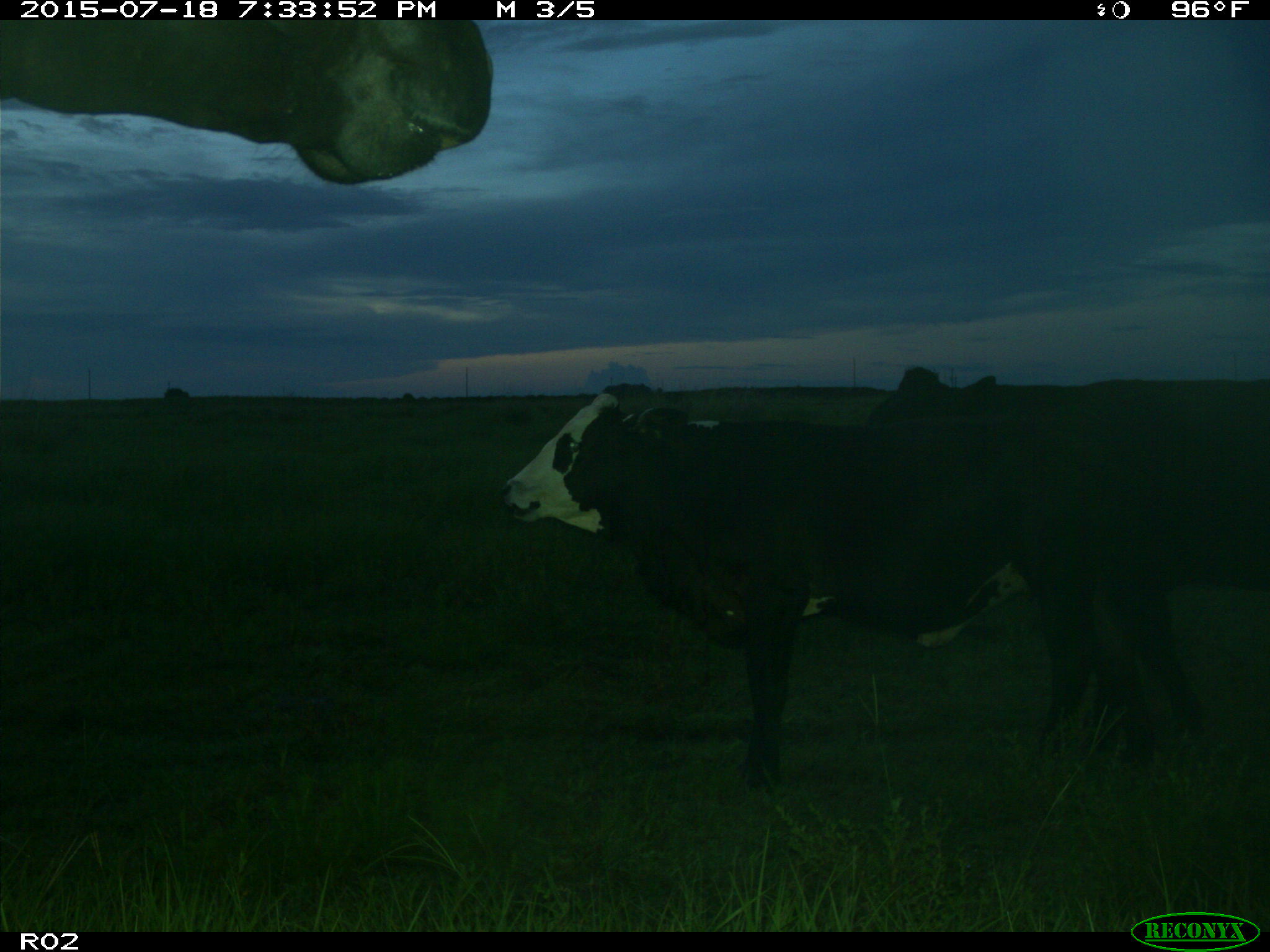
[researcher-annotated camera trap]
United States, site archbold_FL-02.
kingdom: Animalia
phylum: Chordata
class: Mammalia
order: Artiodactyla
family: Bovidae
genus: Bos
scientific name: Bos taurus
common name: domestic cow